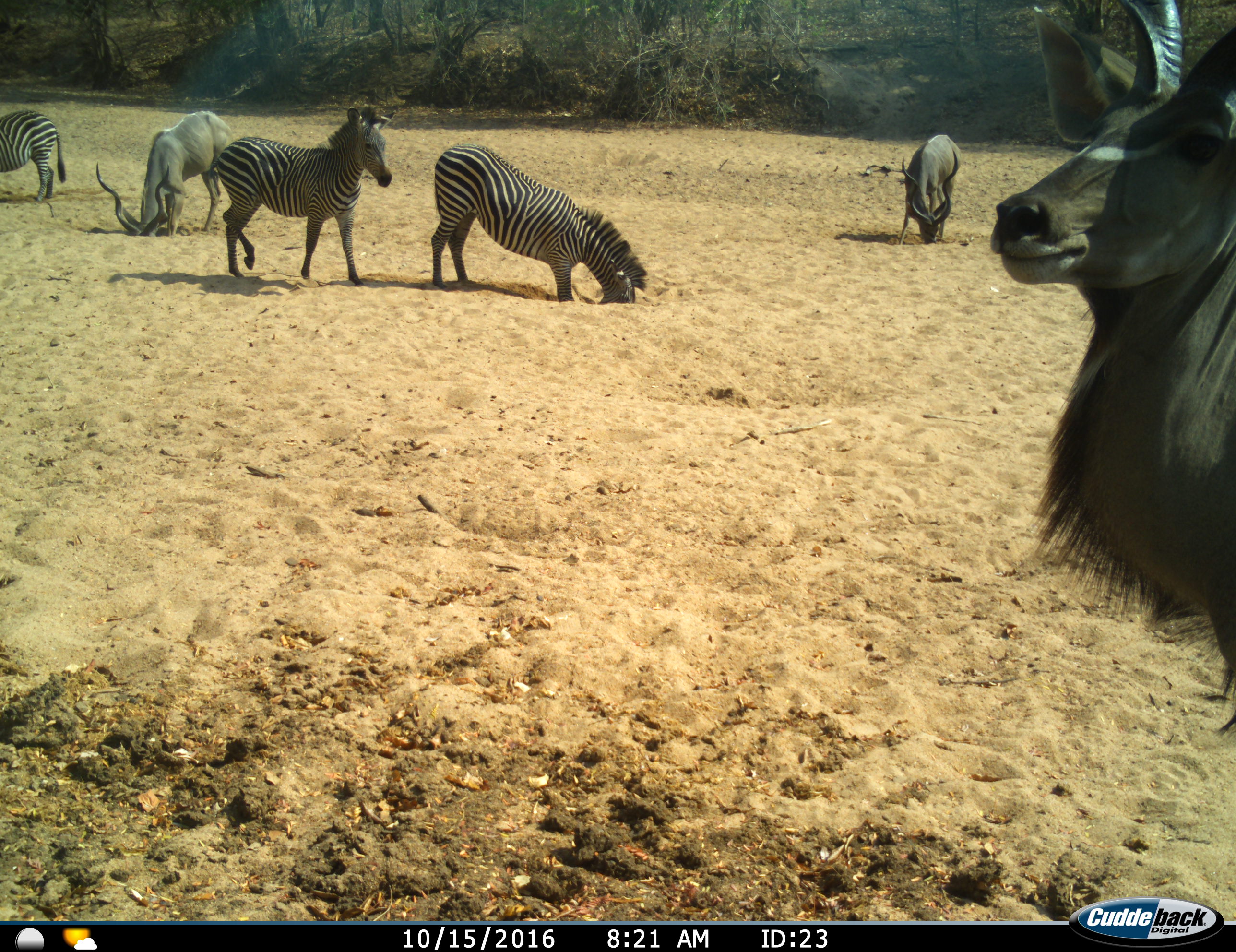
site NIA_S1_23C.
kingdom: Animalia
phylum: Chordata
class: Mammalia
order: Artiodactyla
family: Bovidae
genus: Tragelaphus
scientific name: Tragelaphus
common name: kudu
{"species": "kudu (Tragelaphus)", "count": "3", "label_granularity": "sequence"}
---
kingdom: Animalia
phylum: Chordata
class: Mammalia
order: Perissodactyla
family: Equidae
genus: Equus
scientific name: Equus quagga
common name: plains zebra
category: zebraplains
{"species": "zebraplains (plains zebra) (Equus quagga)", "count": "3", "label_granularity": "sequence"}